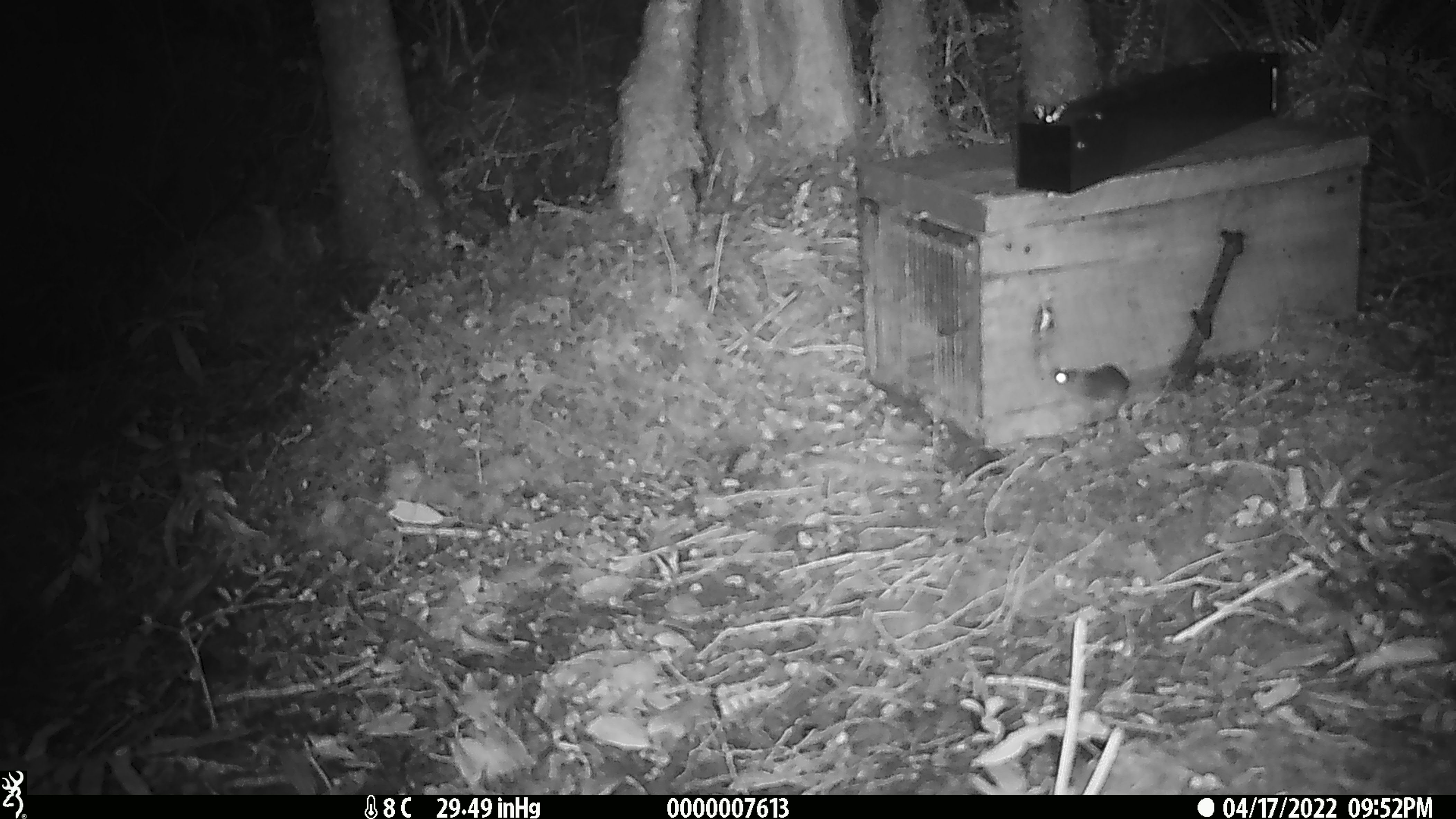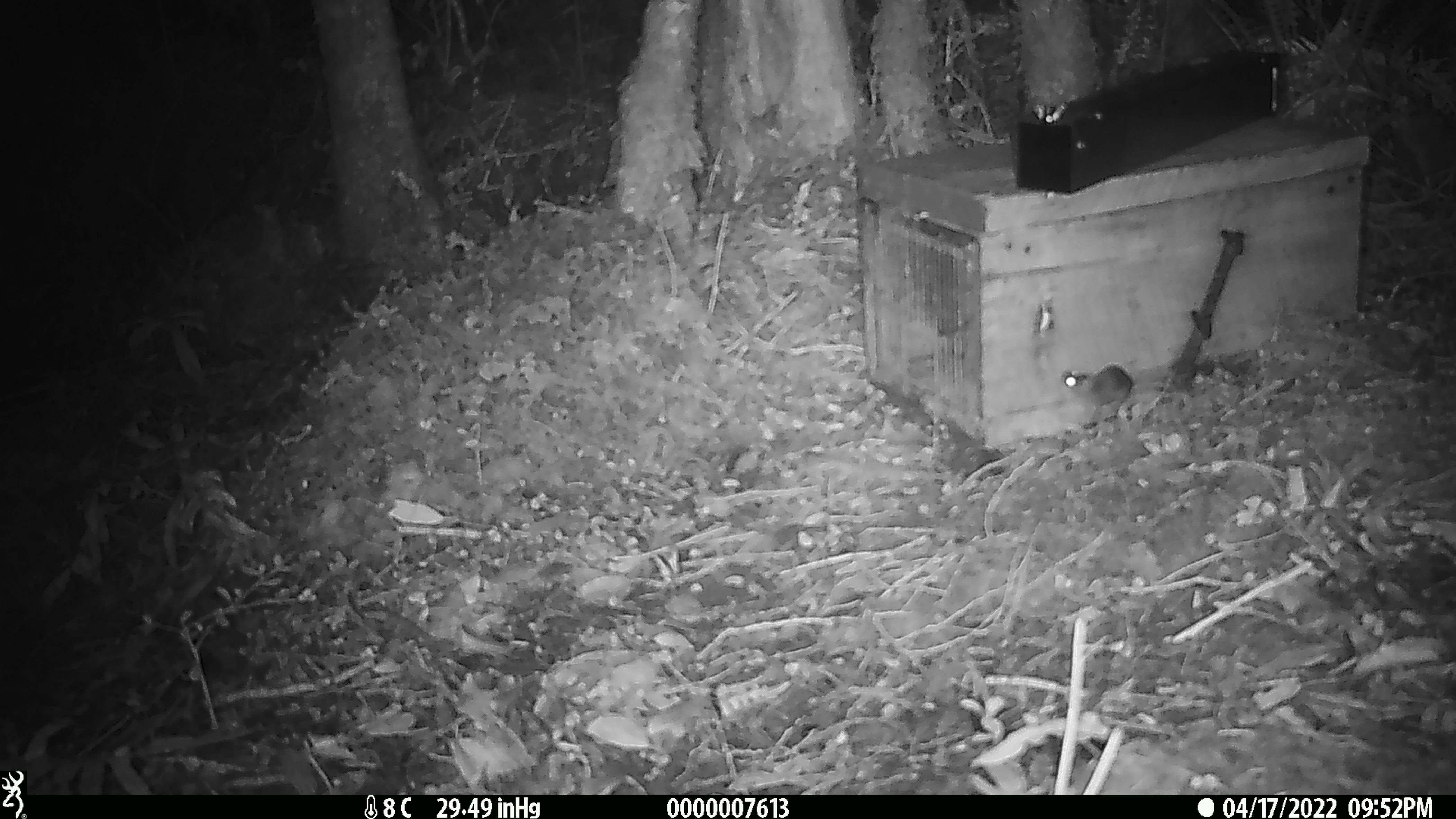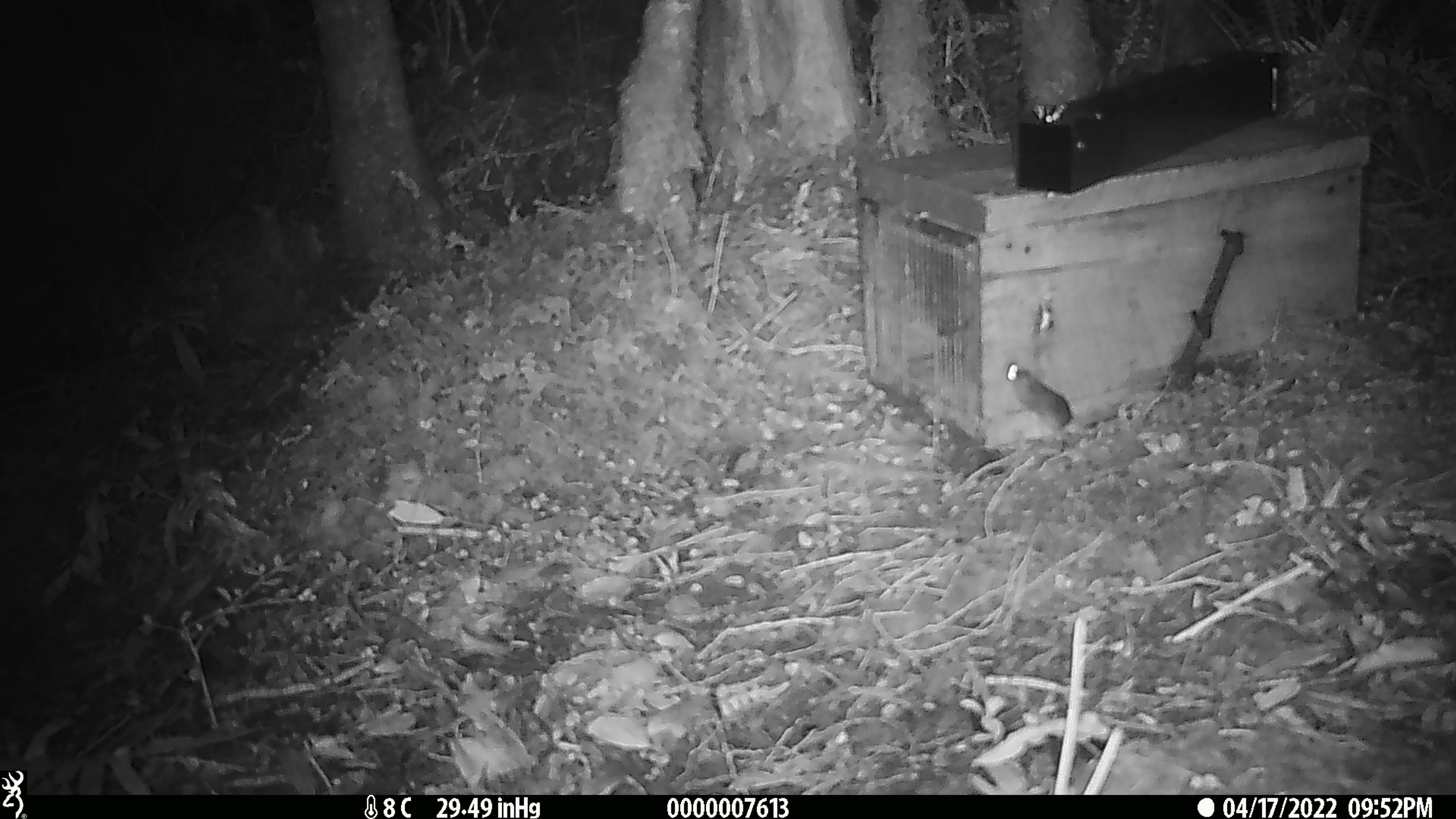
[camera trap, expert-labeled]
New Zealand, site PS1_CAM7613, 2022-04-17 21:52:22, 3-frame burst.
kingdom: Animalia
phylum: Chordata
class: Mammalia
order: Rodentia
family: Muridae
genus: Mus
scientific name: Mus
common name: mouse